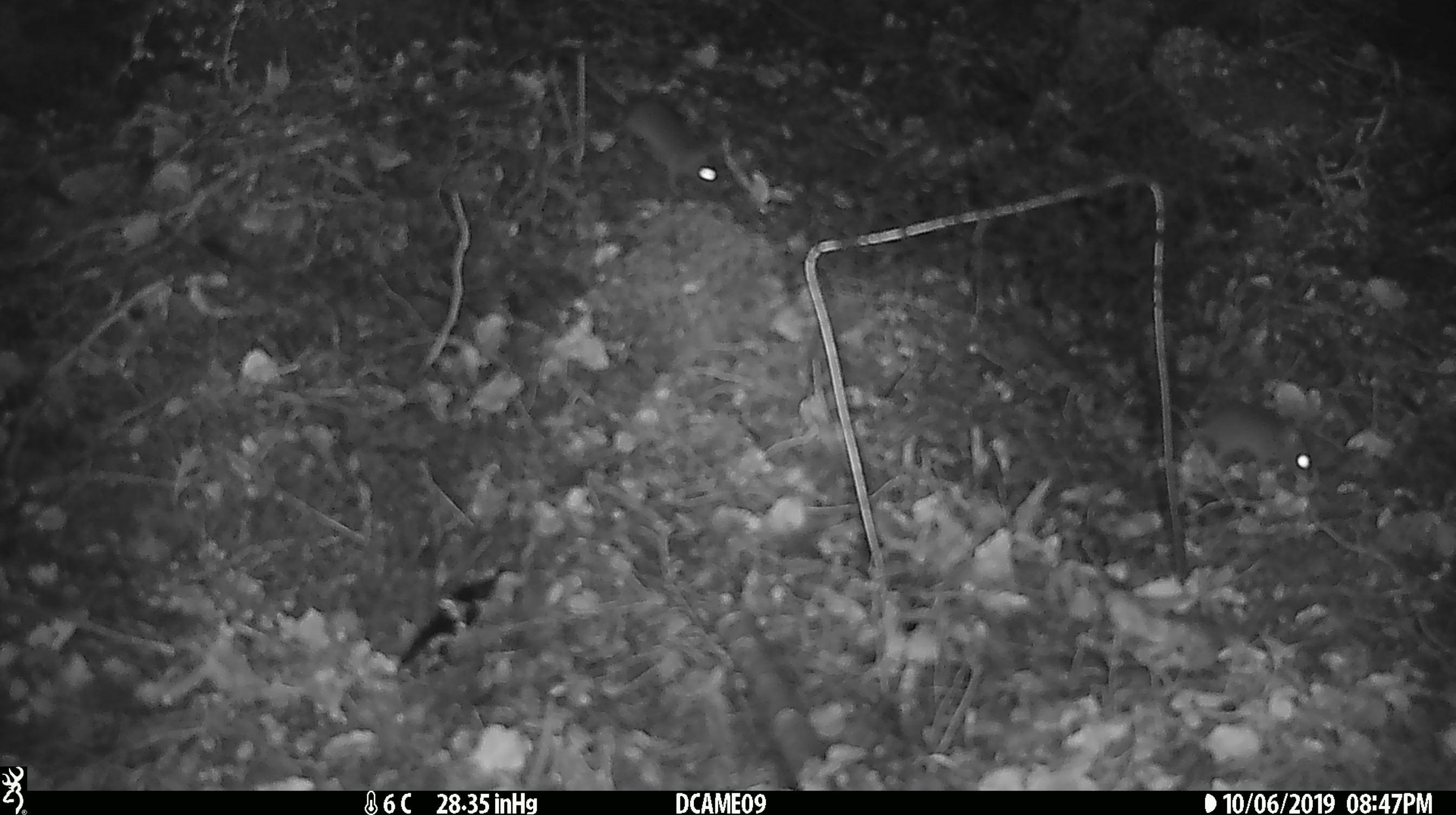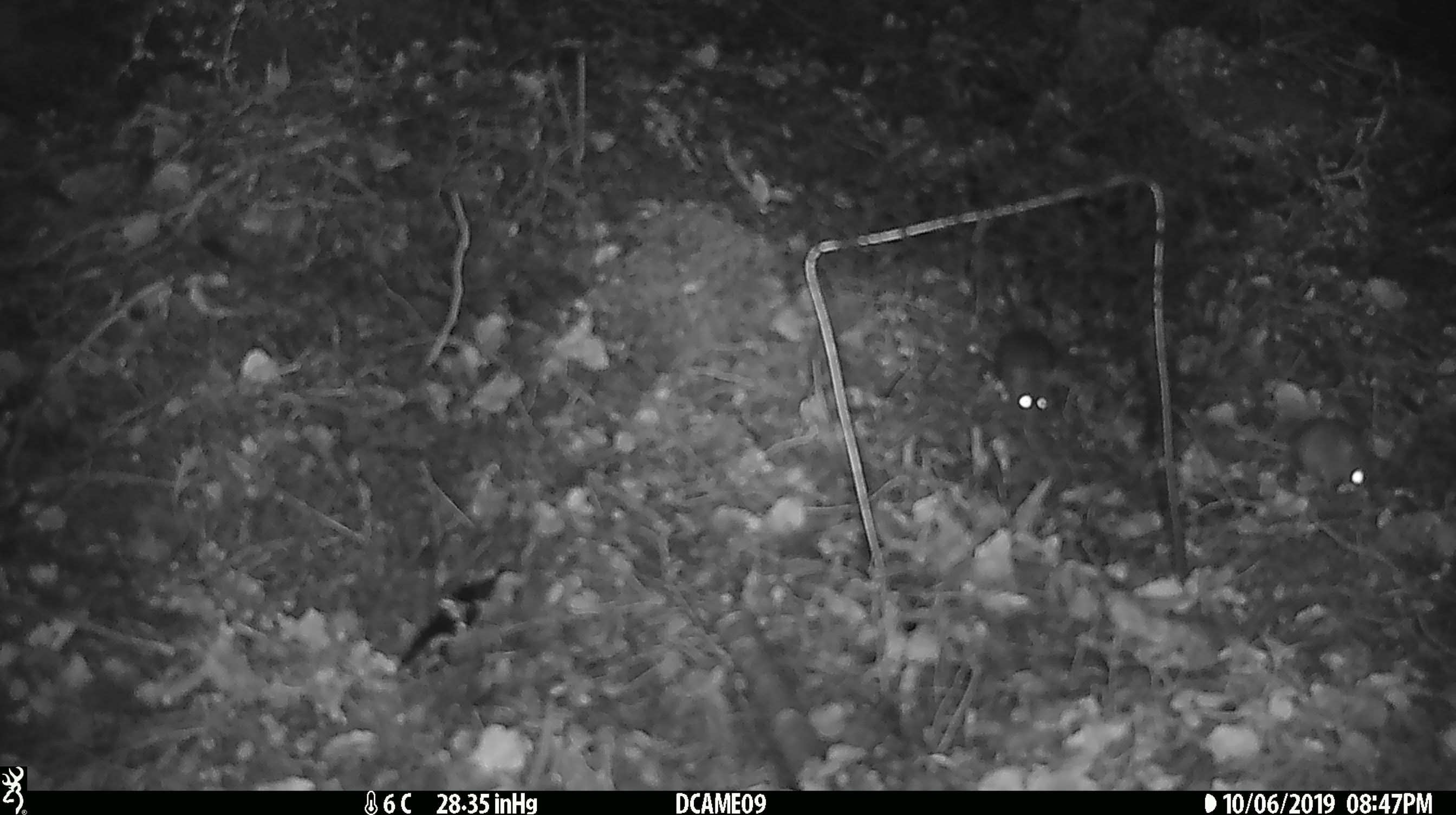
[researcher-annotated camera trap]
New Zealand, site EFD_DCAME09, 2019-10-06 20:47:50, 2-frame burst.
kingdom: Animalia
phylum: Chordata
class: Mammalia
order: Rodentia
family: Muridae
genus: Mus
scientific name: Mus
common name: mouse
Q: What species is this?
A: Mouse (Mus).